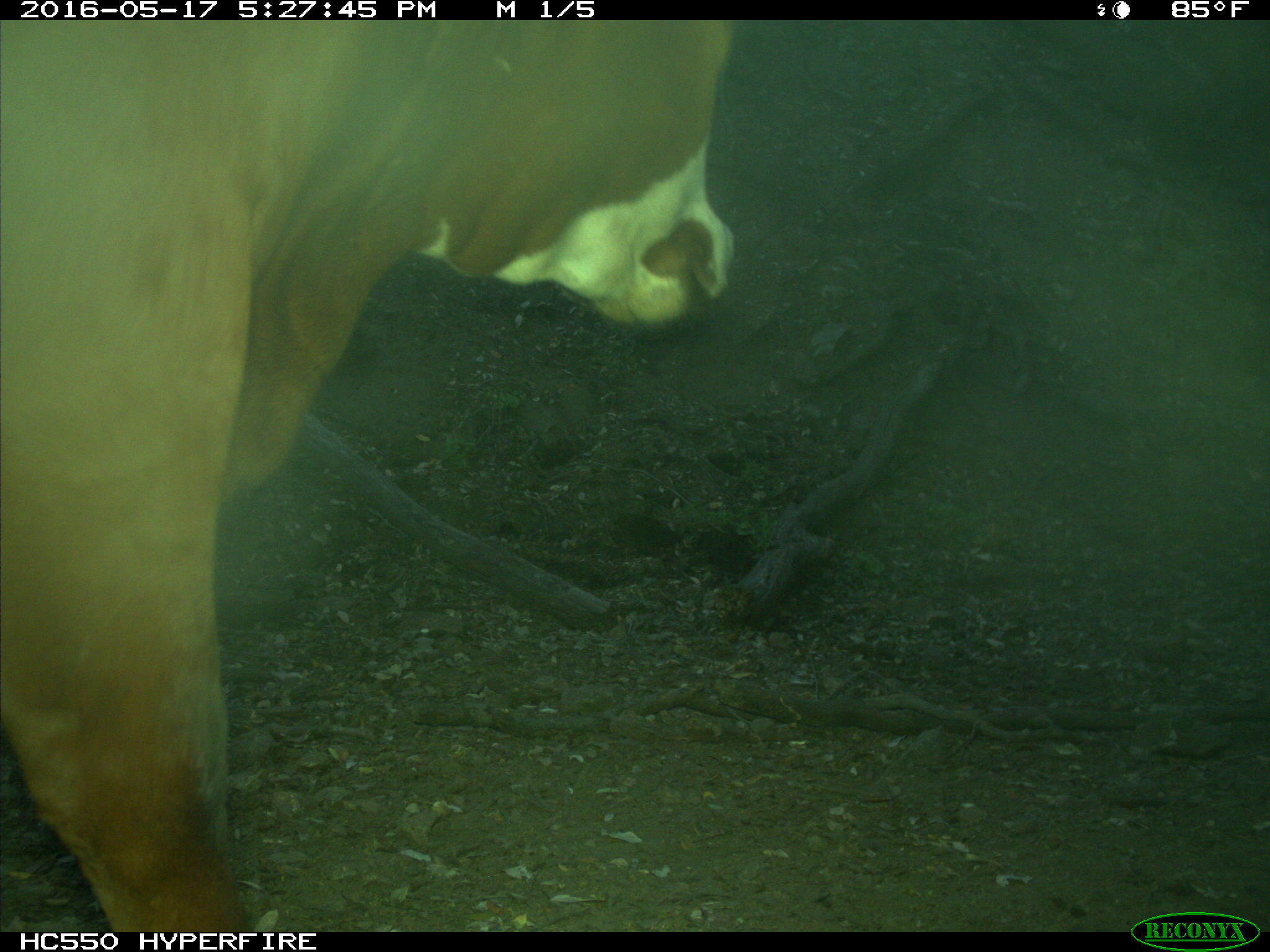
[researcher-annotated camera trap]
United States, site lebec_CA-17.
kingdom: Animalia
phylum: Chordata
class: Mammalia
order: Artiodactyla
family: Bovidae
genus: Bos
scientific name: Bos taurus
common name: domestic cow